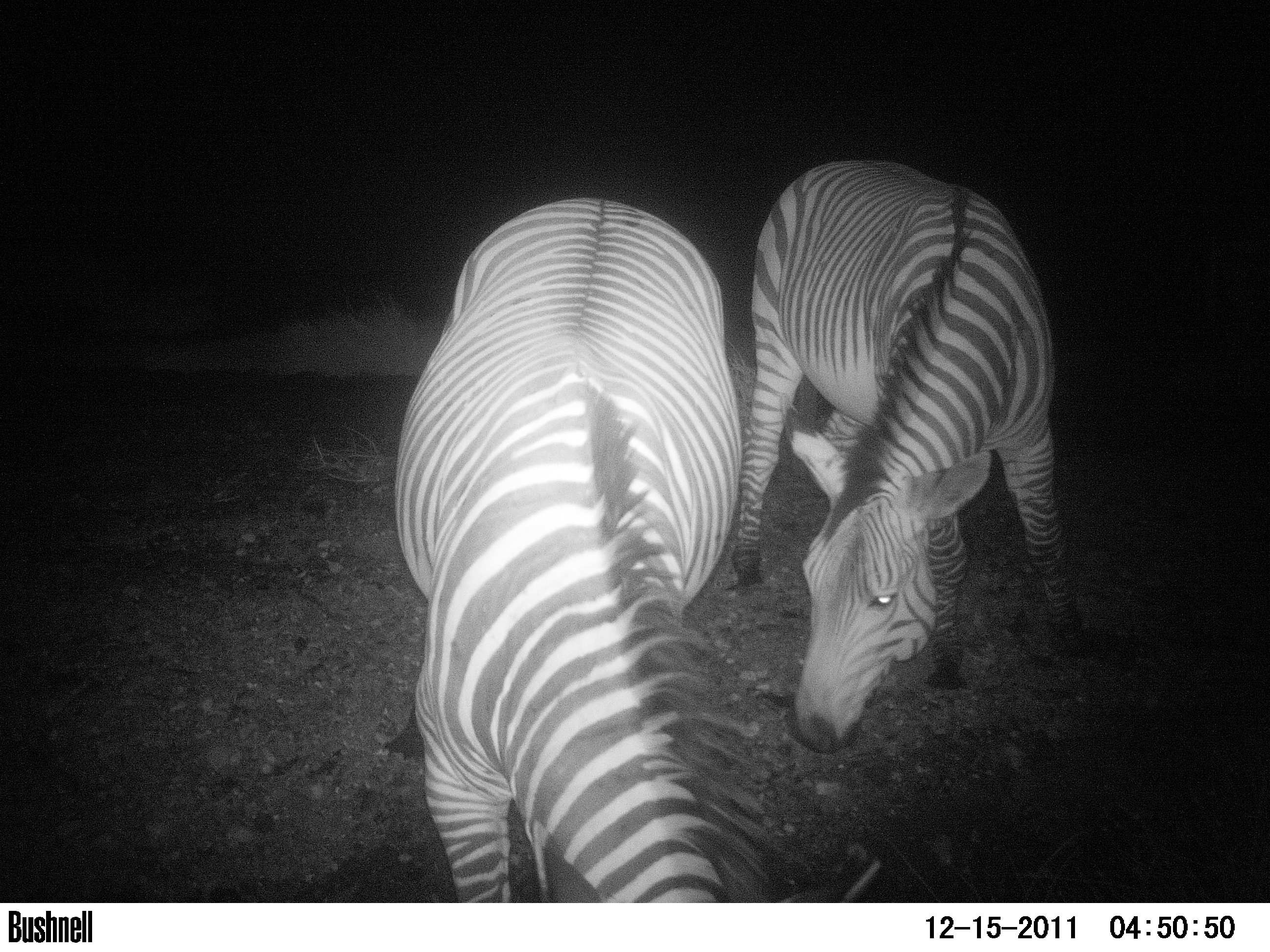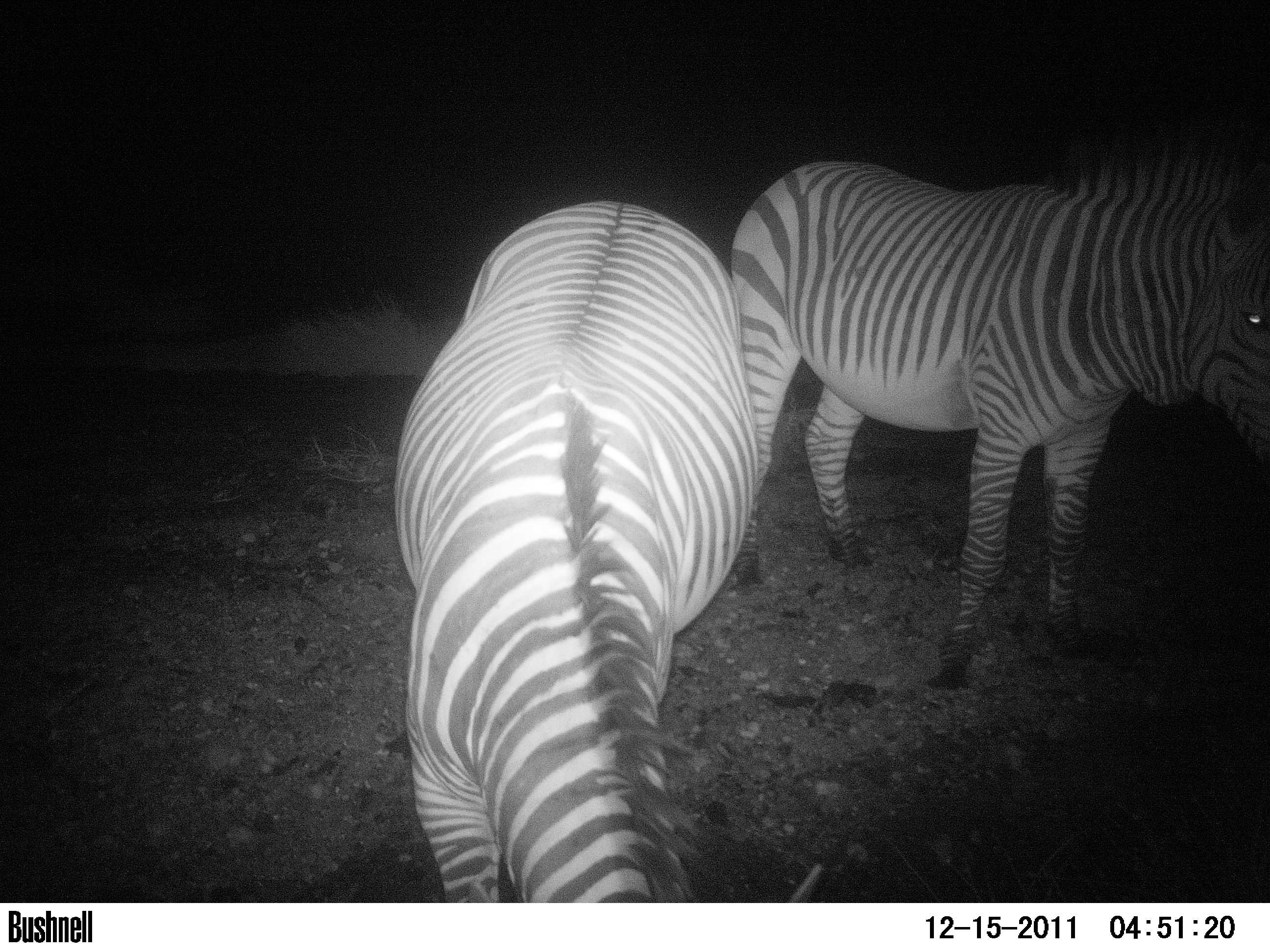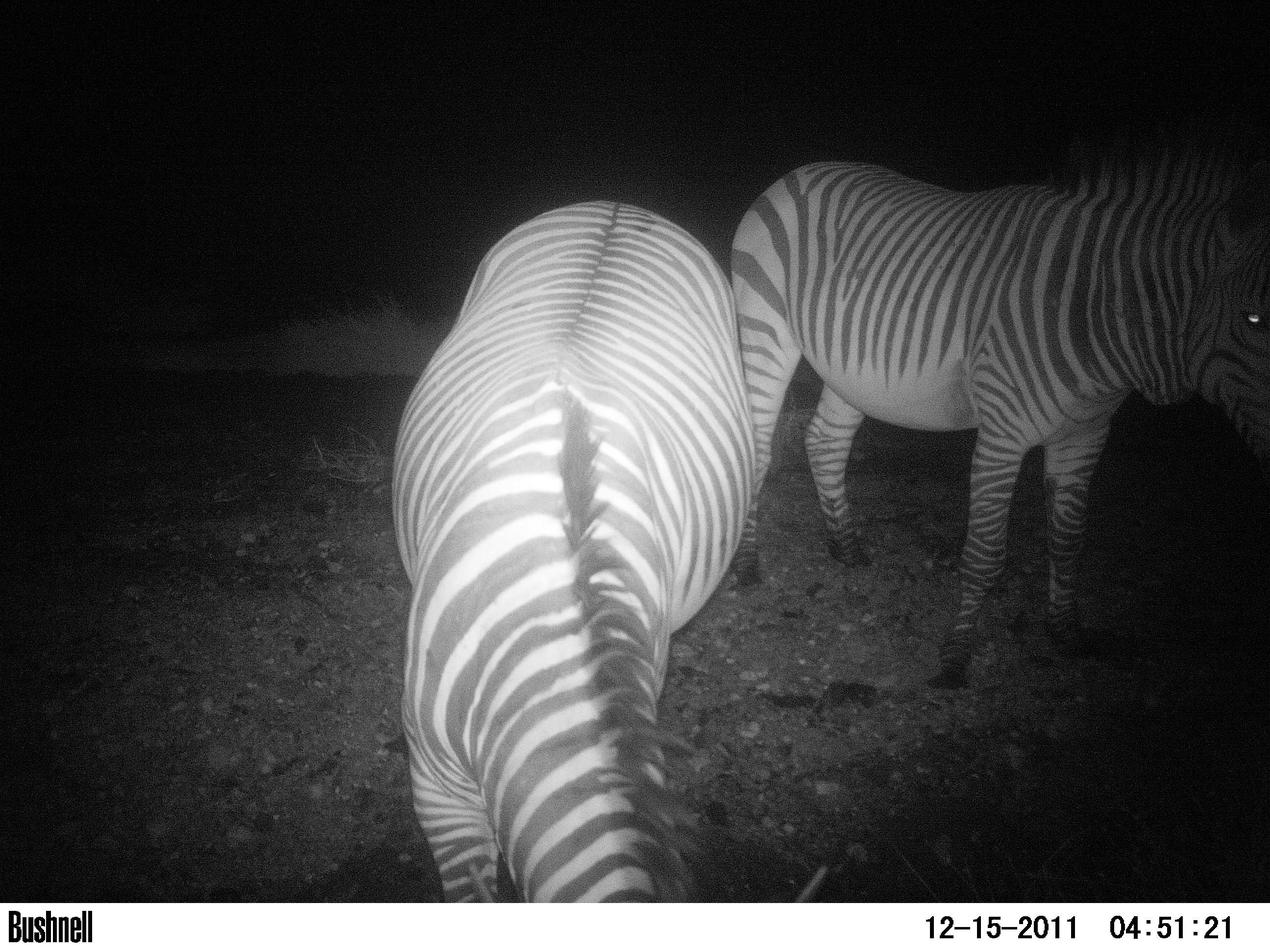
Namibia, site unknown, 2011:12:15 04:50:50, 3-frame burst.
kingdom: Animalia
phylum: Chordata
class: Mammalia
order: Perissodactyla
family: Equidae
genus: Equus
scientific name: Equus zebra hartmannae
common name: hartmann's mountain zebra